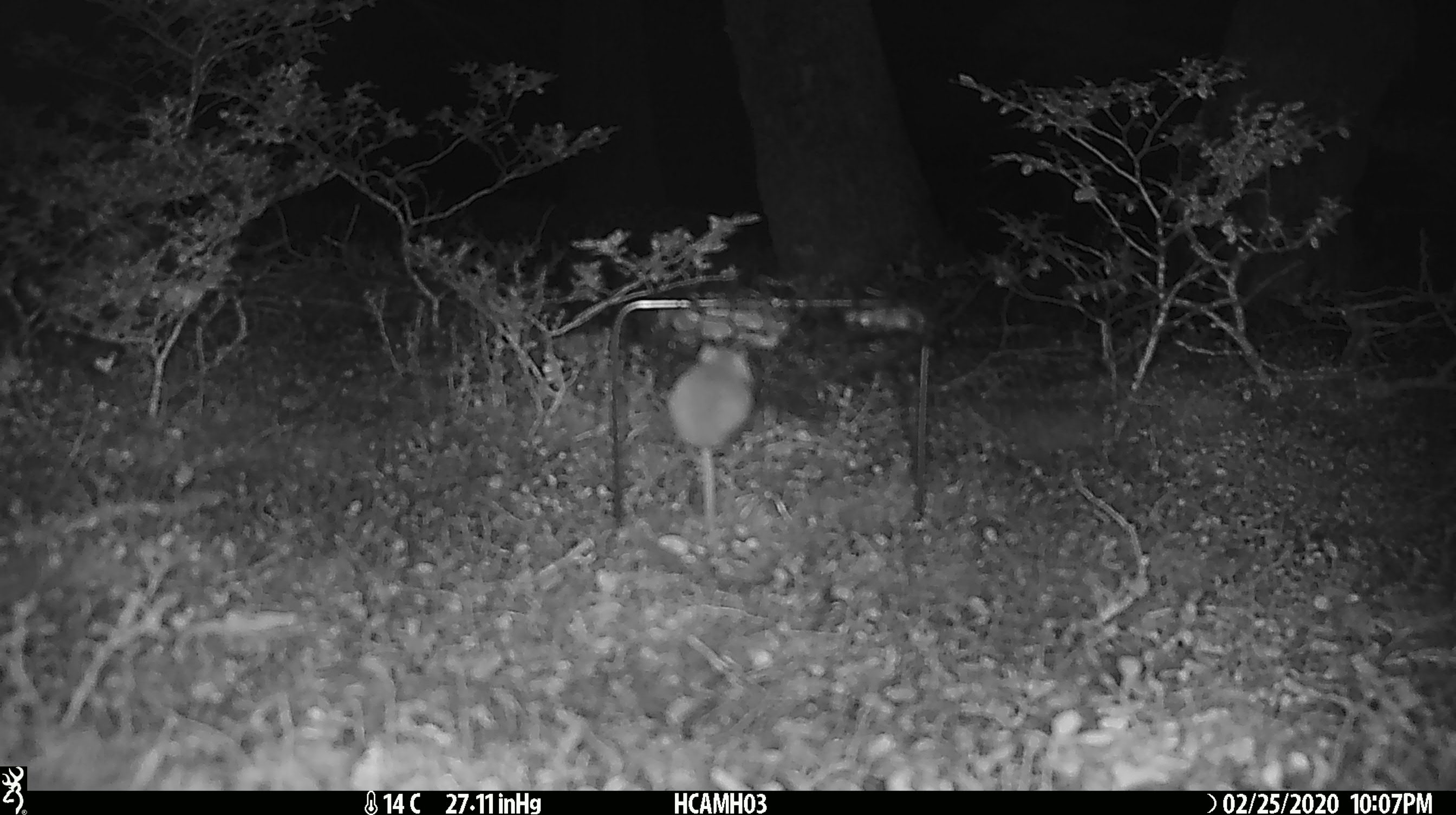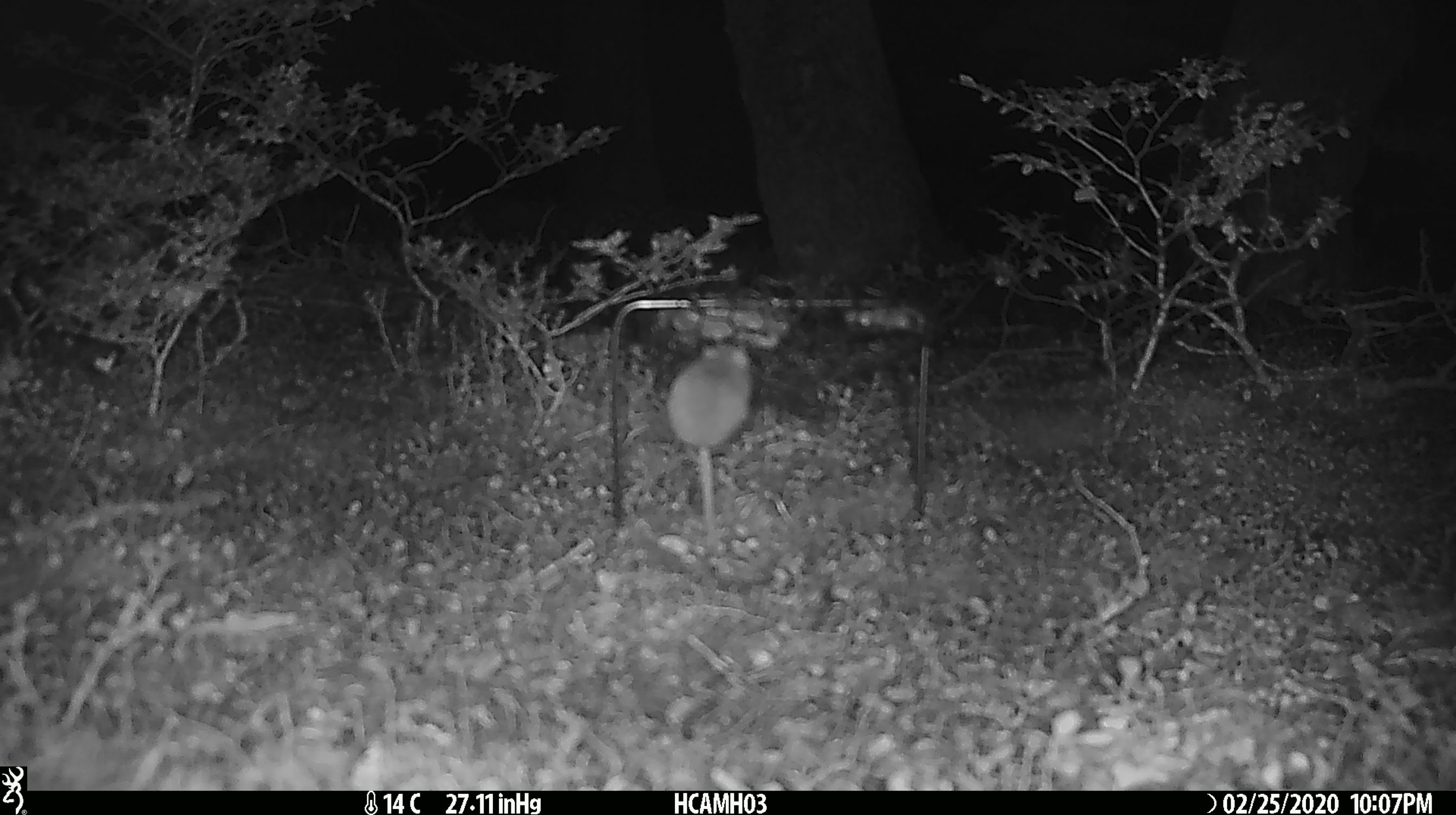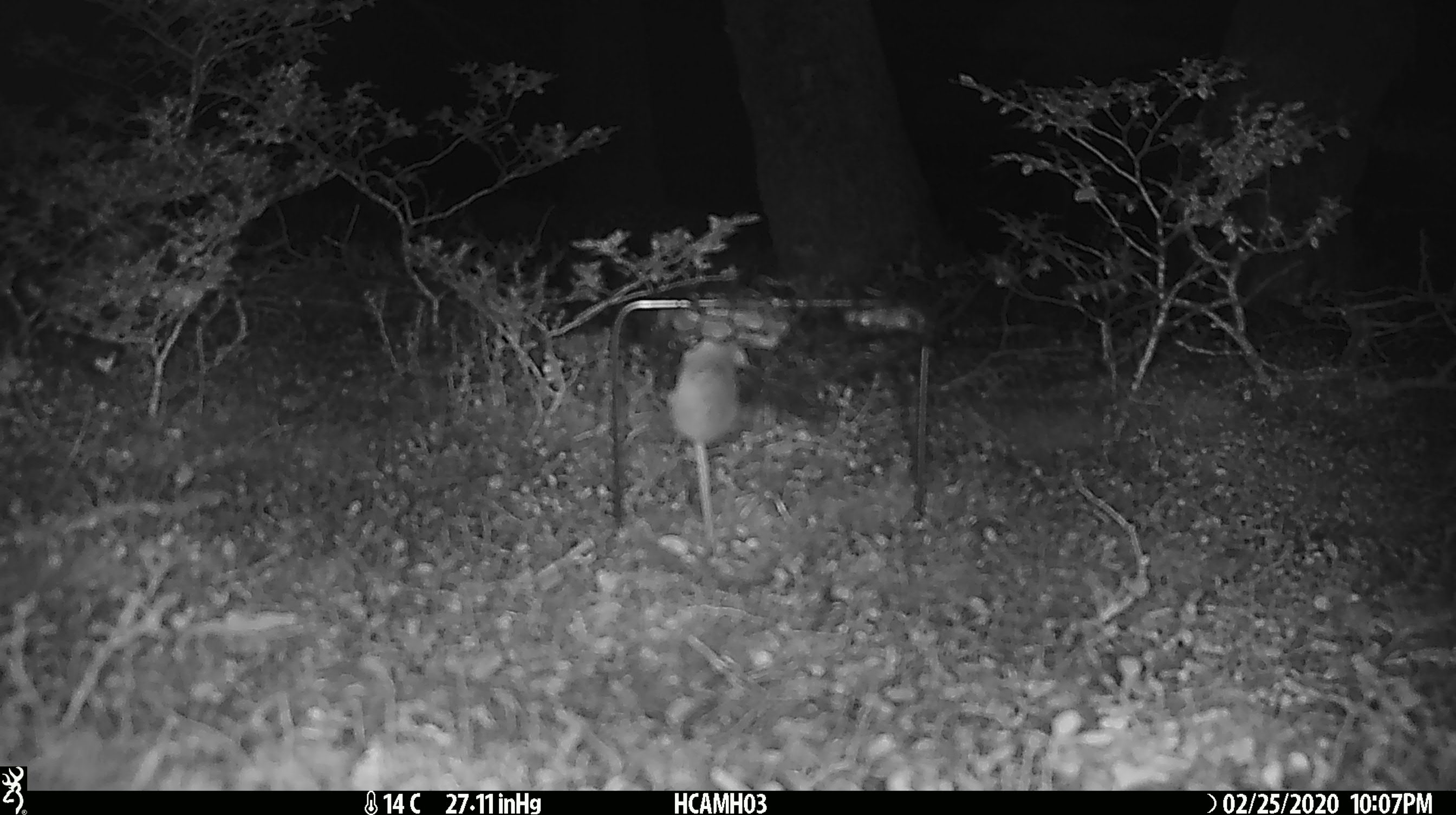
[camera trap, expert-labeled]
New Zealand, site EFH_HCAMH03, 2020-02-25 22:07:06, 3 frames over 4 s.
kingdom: Animalia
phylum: Chordata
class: Mammalia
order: Rodentia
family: Muridae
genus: Mus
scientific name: Mus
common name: mouse